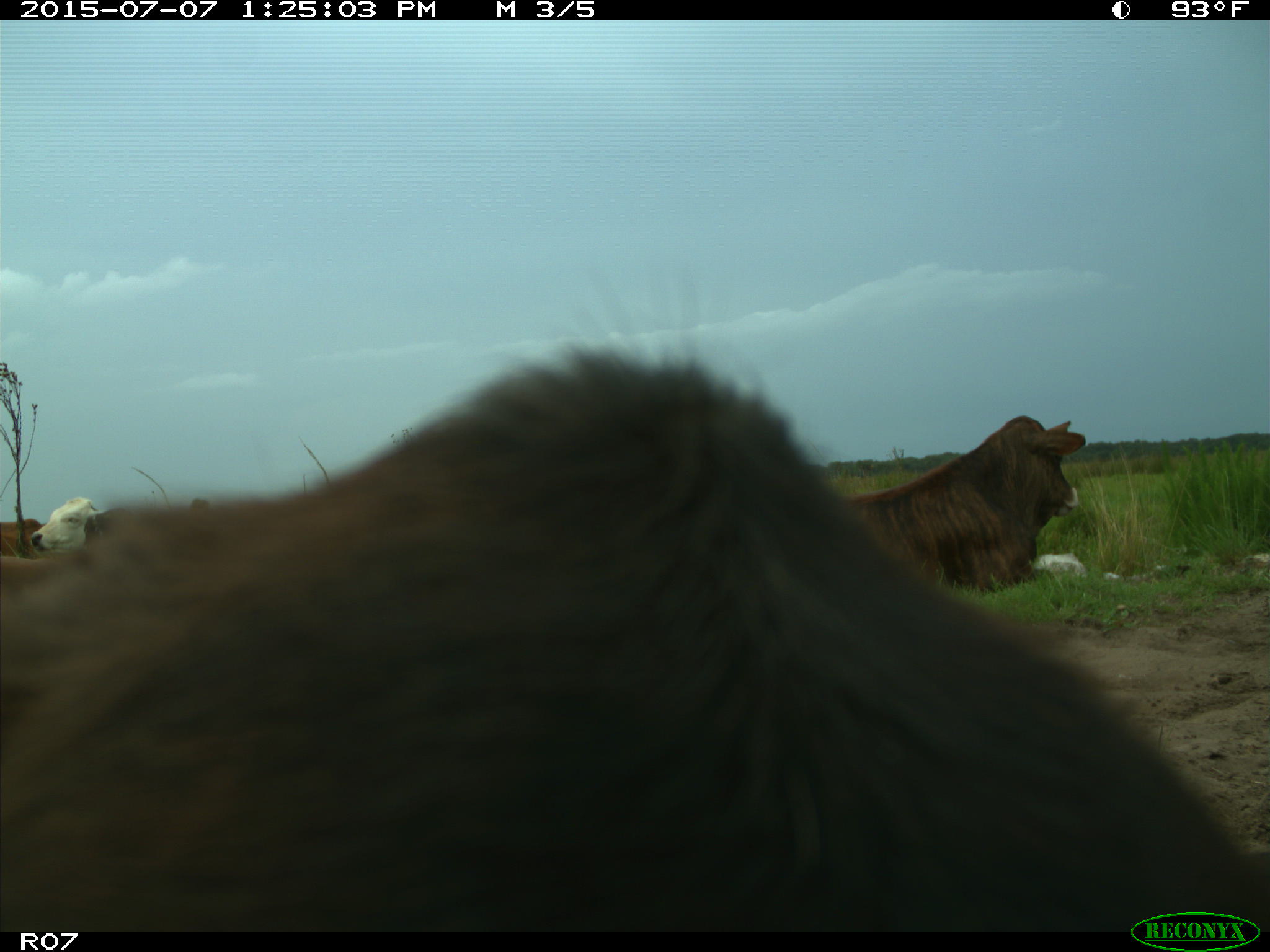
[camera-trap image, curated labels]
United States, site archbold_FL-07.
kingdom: Animalia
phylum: Chordata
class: Mammalia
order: Artiodactyla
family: Bovidae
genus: Bos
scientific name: Bos taurus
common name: domestic cow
Bos taurus (domestic cow).